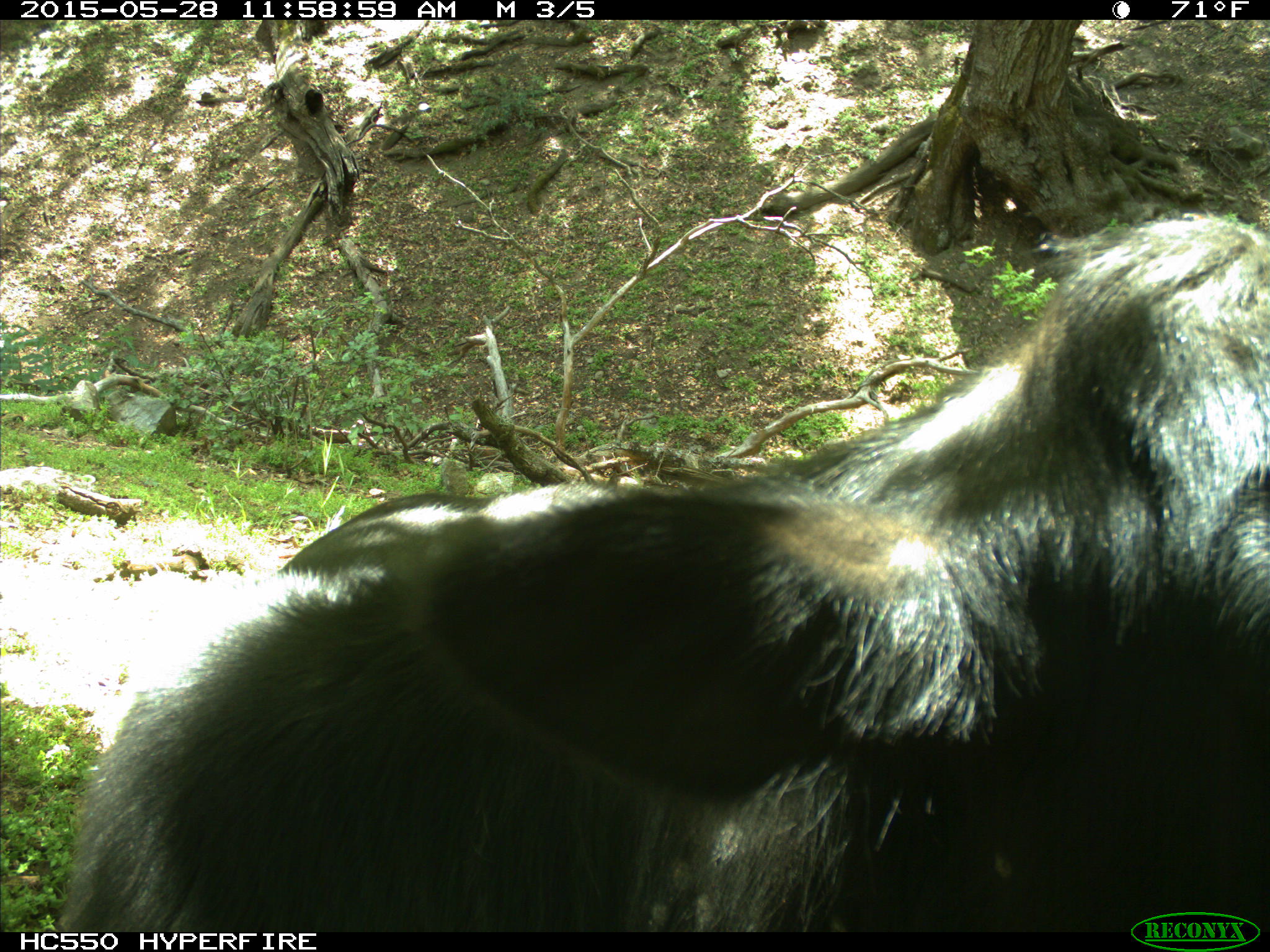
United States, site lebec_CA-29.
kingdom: Animalia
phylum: Chordata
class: Mammalia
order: Artiodactyla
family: Bovidae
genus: Bos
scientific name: Bos taurus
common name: domestic cow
Bos taurus (domestic cow).